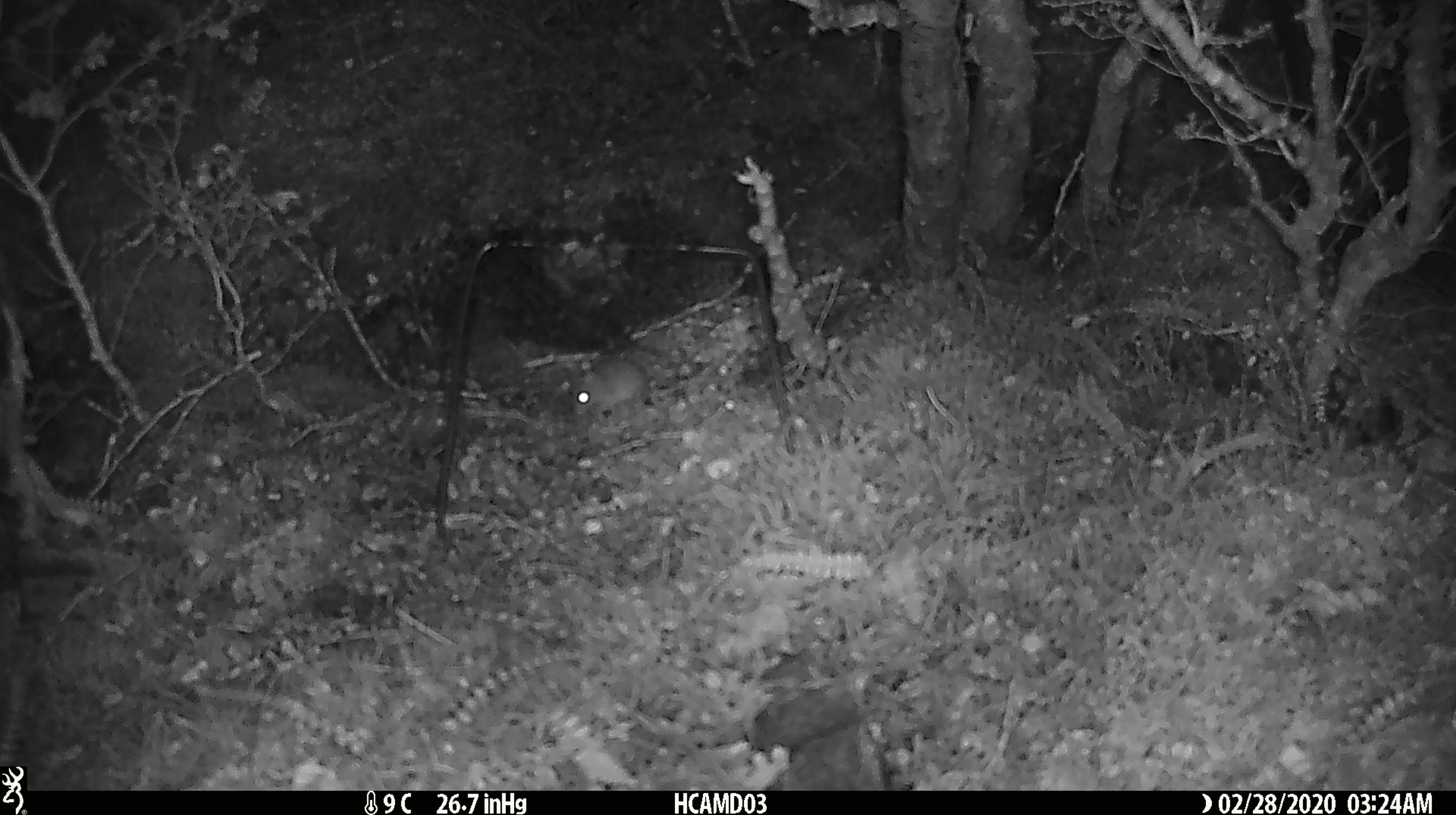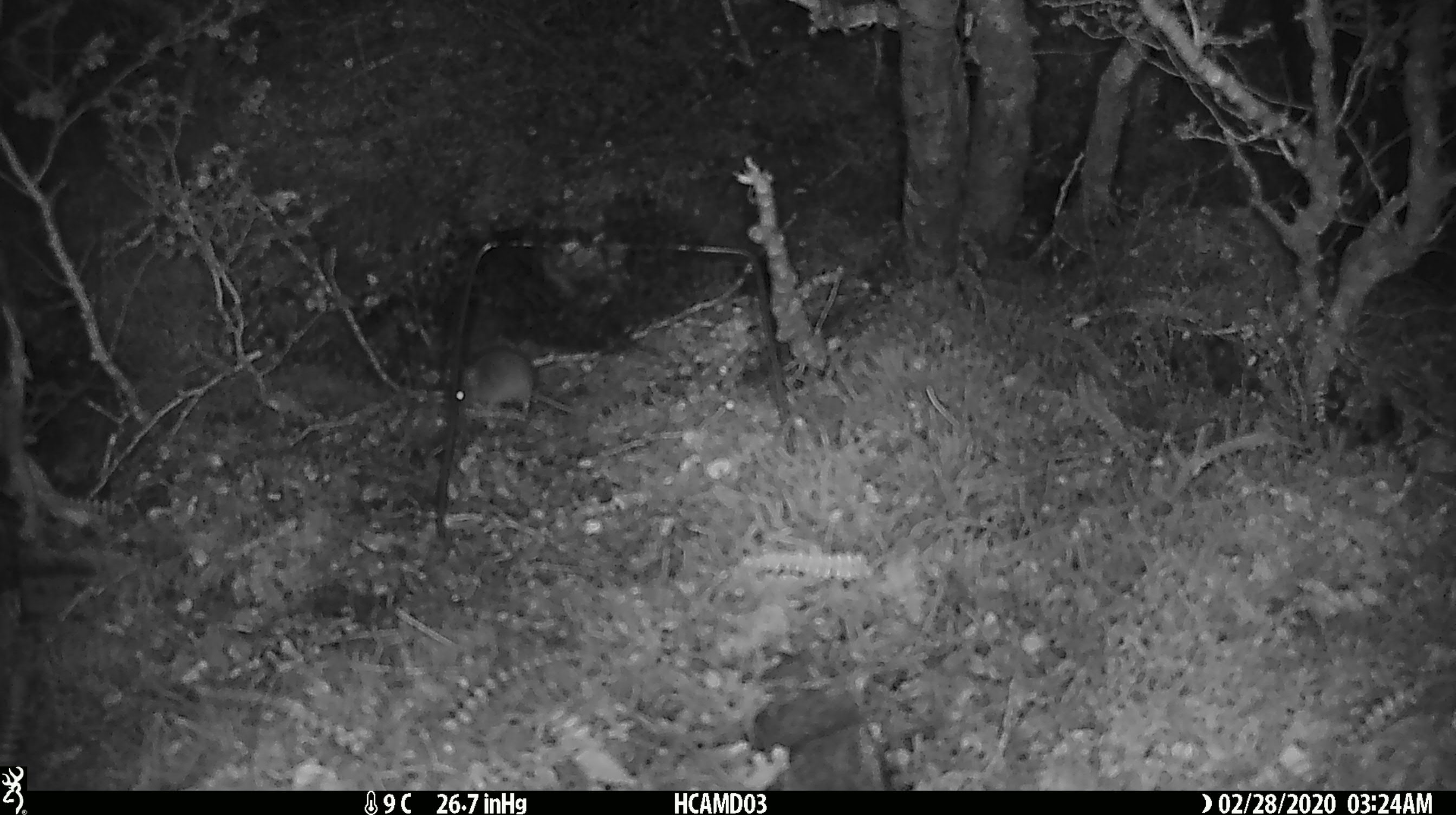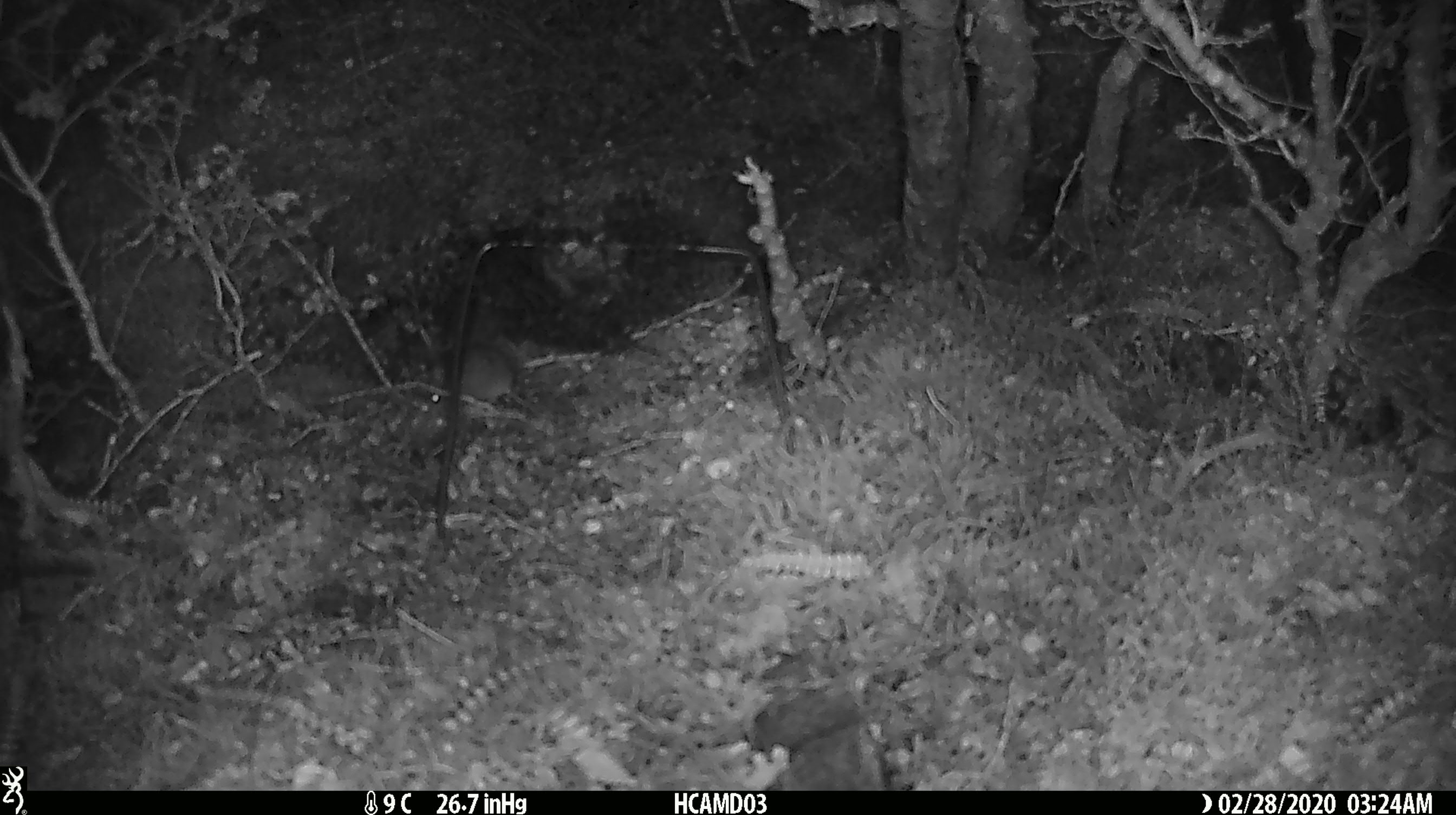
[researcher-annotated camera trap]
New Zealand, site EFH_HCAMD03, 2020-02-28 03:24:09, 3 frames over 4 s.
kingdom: Animalia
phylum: Chordata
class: Mammalia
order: Rodentia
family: Muridae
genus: Mus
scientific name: Mus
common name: mouse